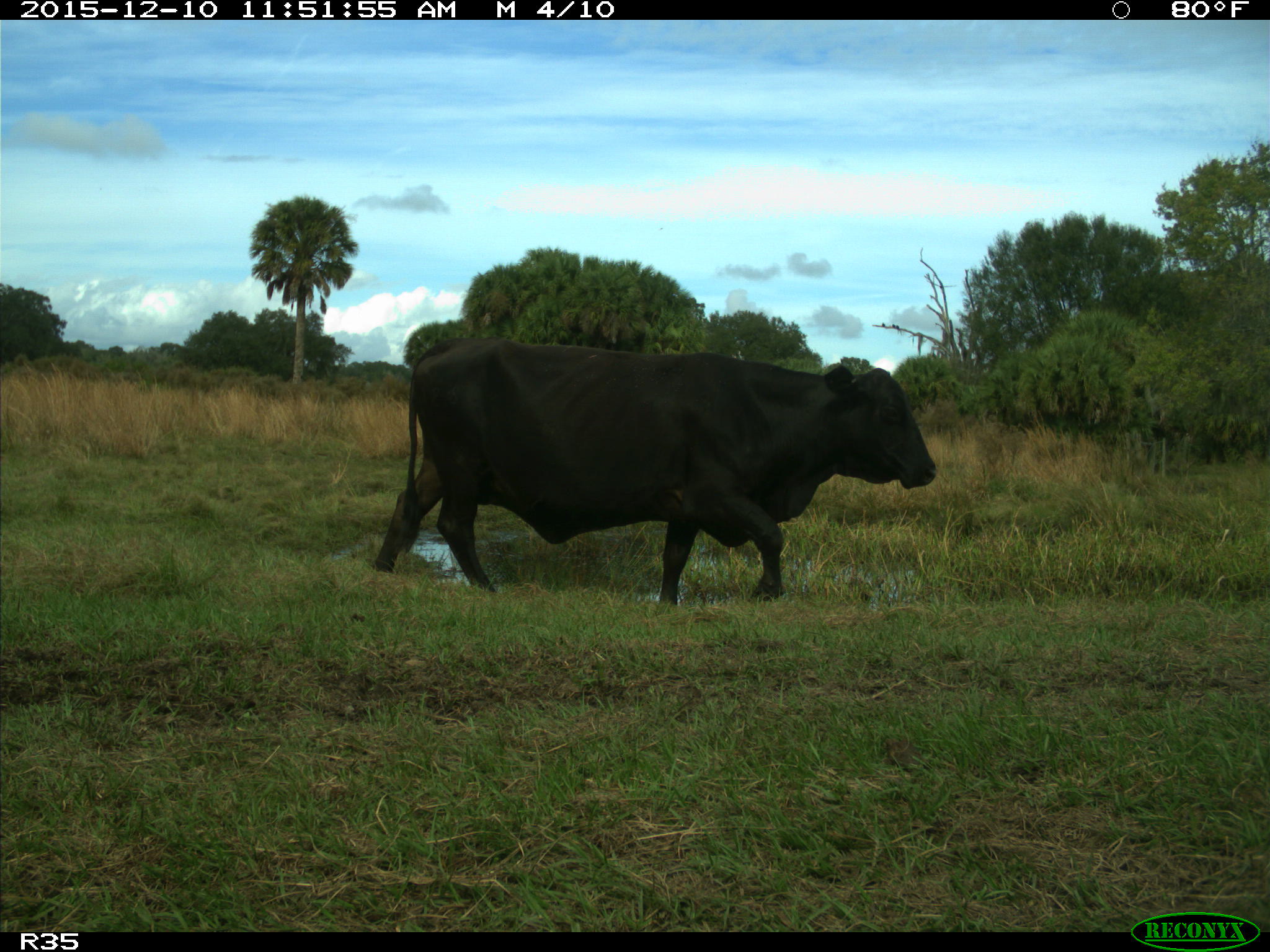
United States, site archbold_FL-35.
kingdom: Animalia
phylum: Chordata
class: Mammalia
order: Artiodactyla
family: Bovidae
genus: Bos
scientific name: Bos taurus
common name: domestic cow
Bos taurus (domestic cow).